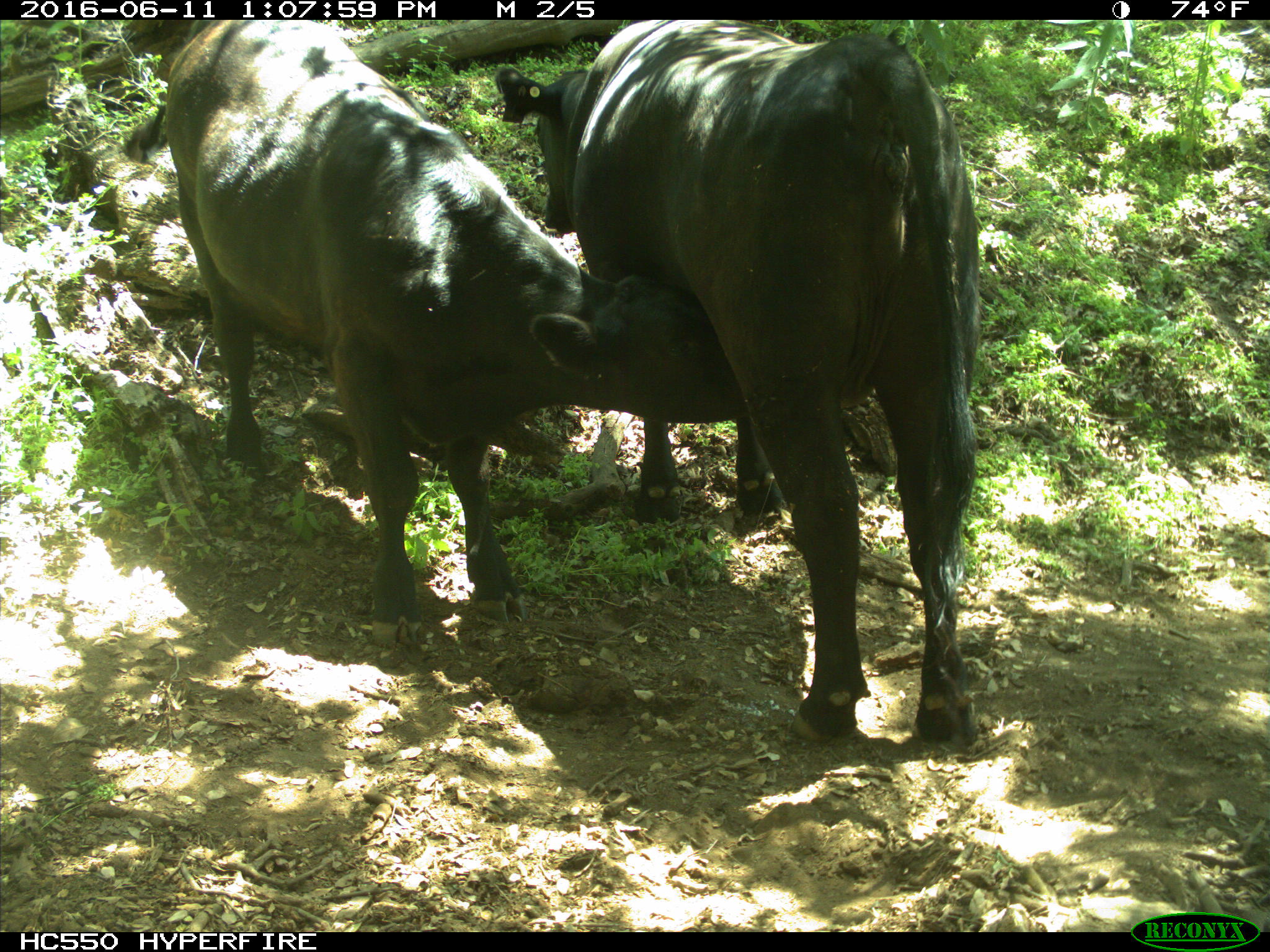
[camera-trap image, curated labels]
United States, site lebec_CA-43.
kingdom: Animalia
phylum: Chordata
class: Mammalia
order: Artiodactyla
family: Bovidae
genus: Bos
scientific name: Bos taurus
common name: domestic cow